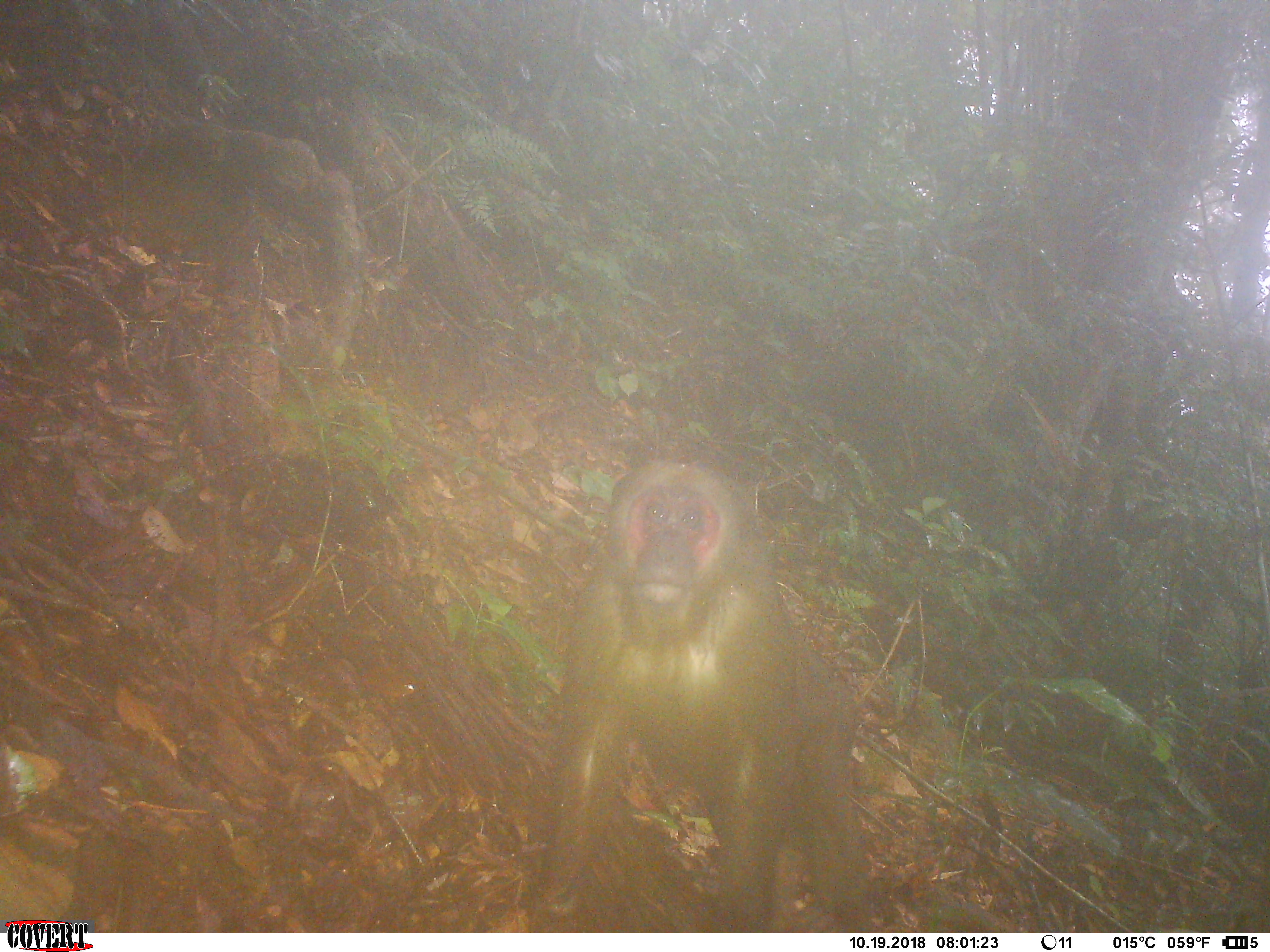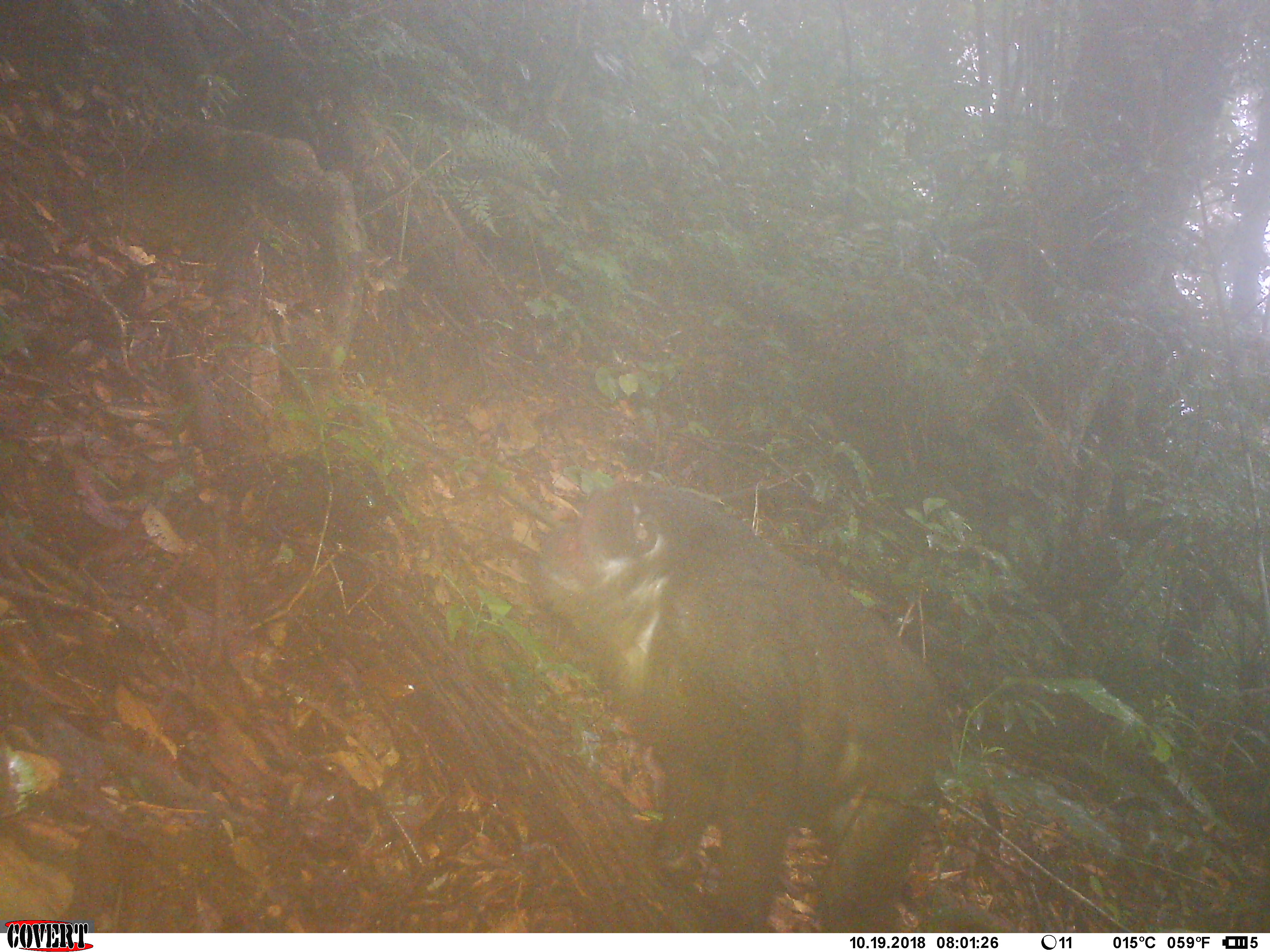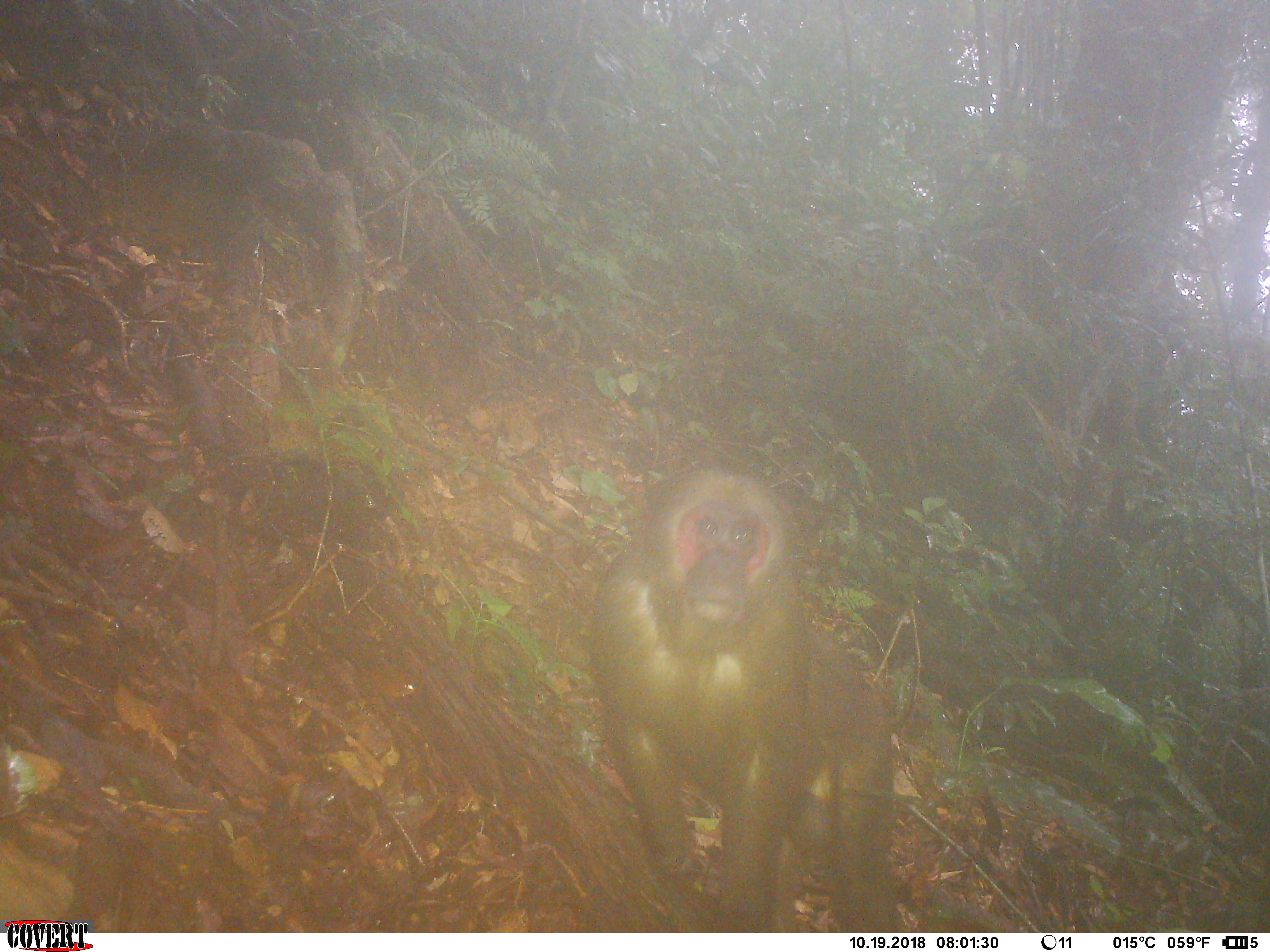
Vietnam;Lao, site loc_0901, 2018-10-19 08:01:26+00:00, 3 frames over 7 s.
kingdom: Animalia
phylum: Chordata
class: Mammalia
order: Primates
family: Cercopithecidae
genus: Macaca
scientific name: Macaca arctoides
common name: stump-tailed macaque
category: stump tailed macaque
Stump tailed macaque (stump-tailed macaque) (Macaca arctoides). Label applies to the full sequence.